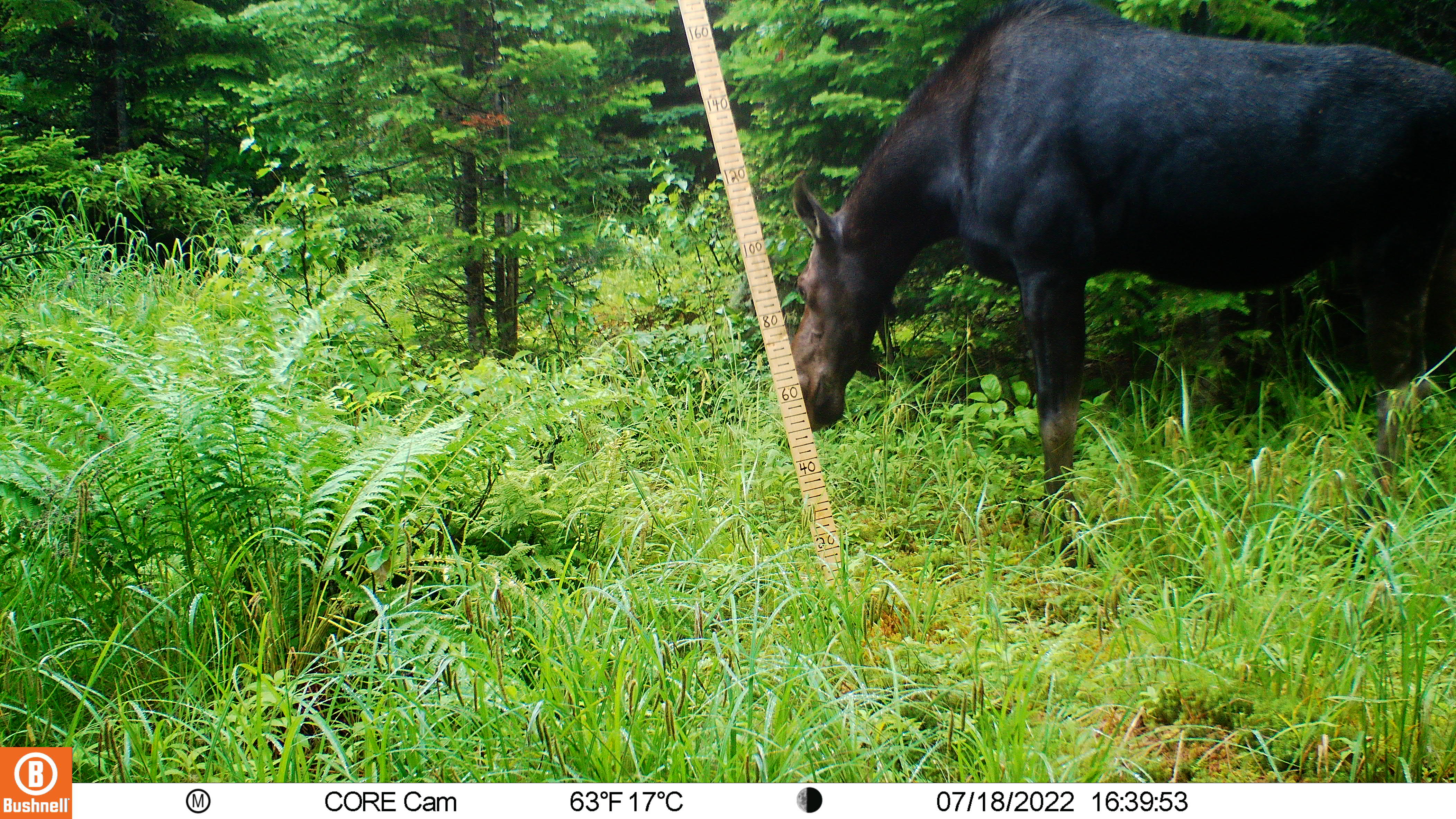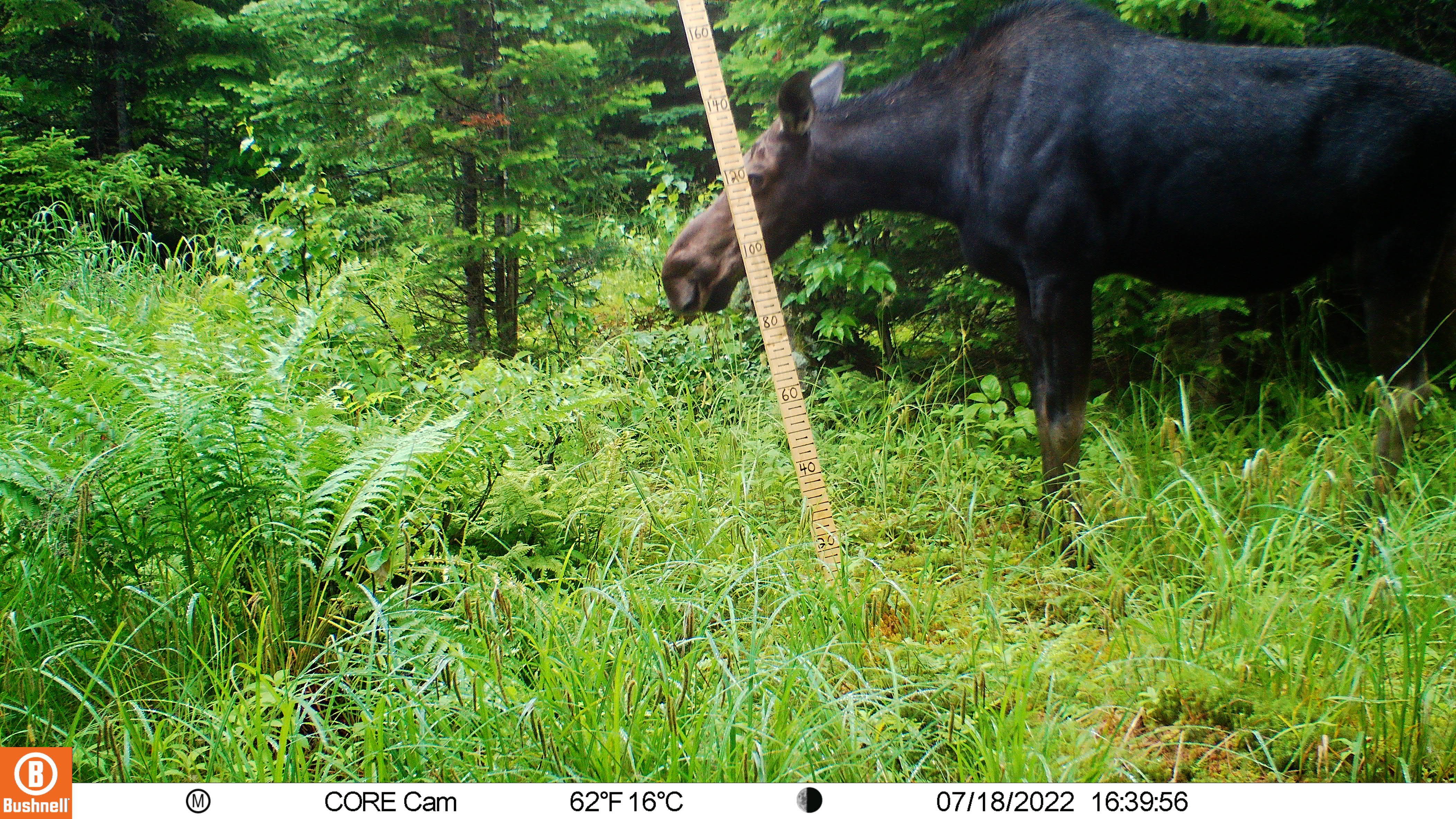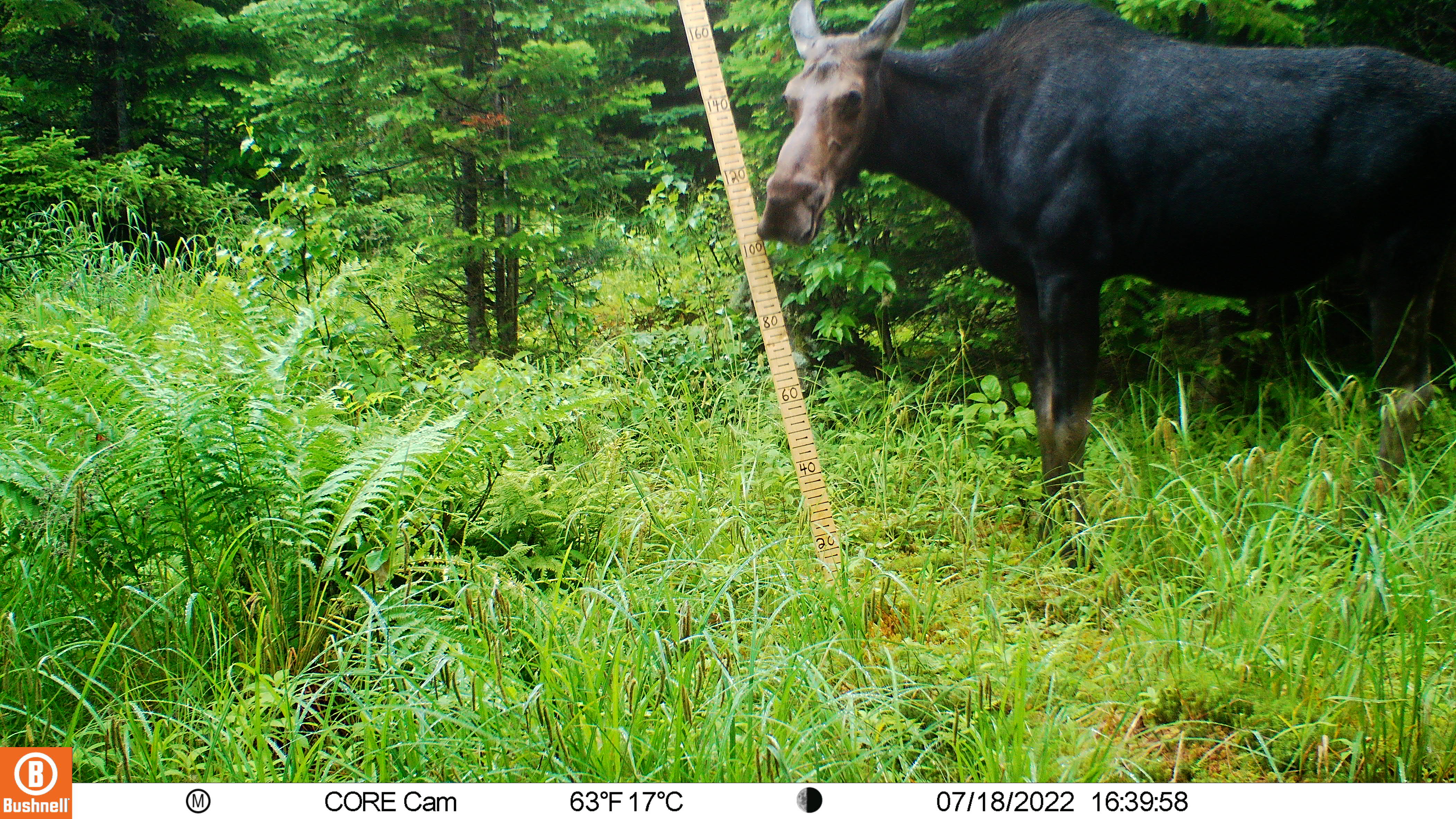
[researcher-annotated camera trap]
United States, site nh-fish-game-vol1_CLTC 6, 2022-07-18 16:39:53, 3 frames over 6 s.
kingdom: Animalia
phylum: Chordata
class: Mammalia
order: Artiodactyla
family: Cervidae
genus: Alces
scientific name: Alces alces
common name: moose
Moose (Alces alces).